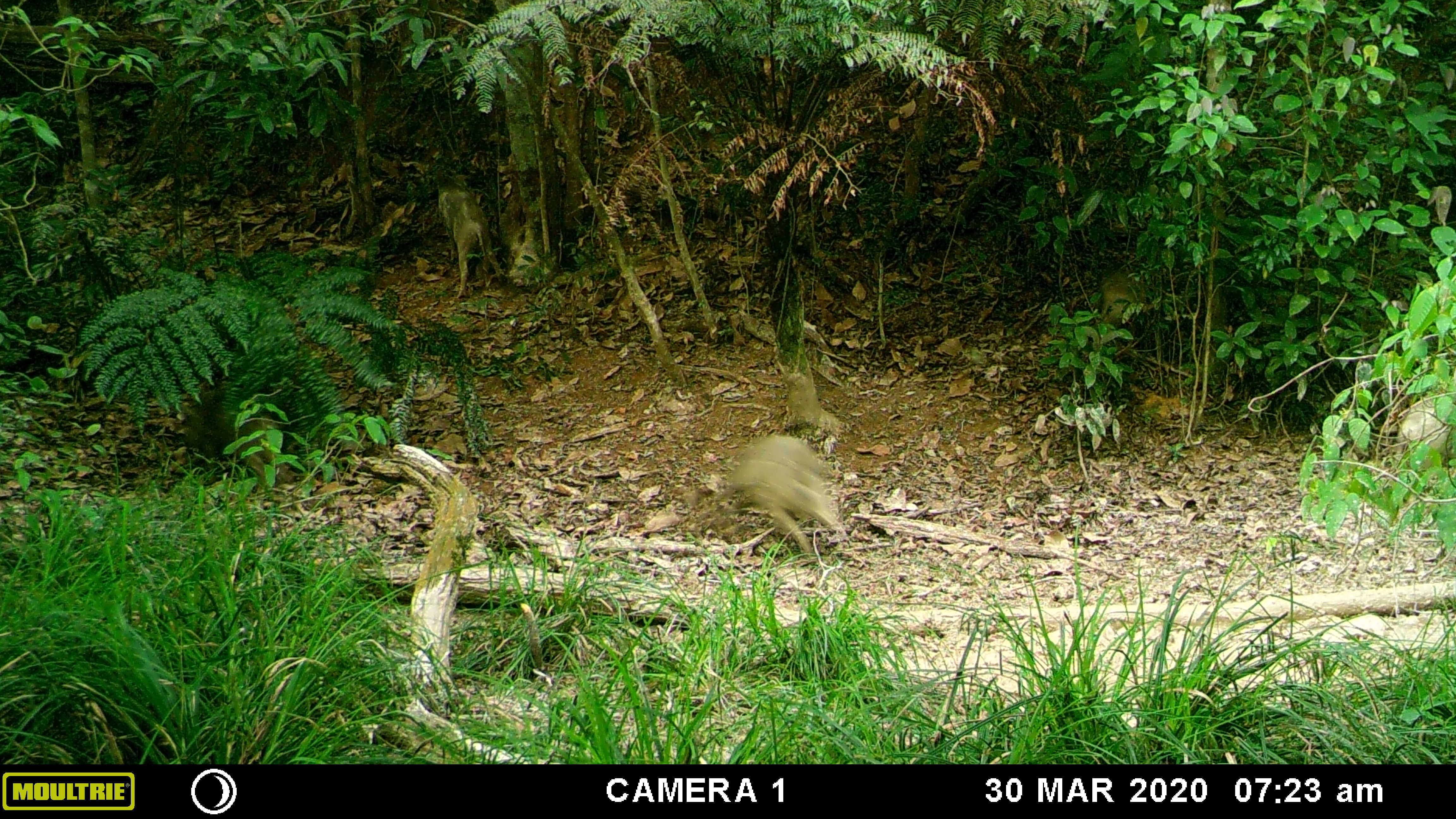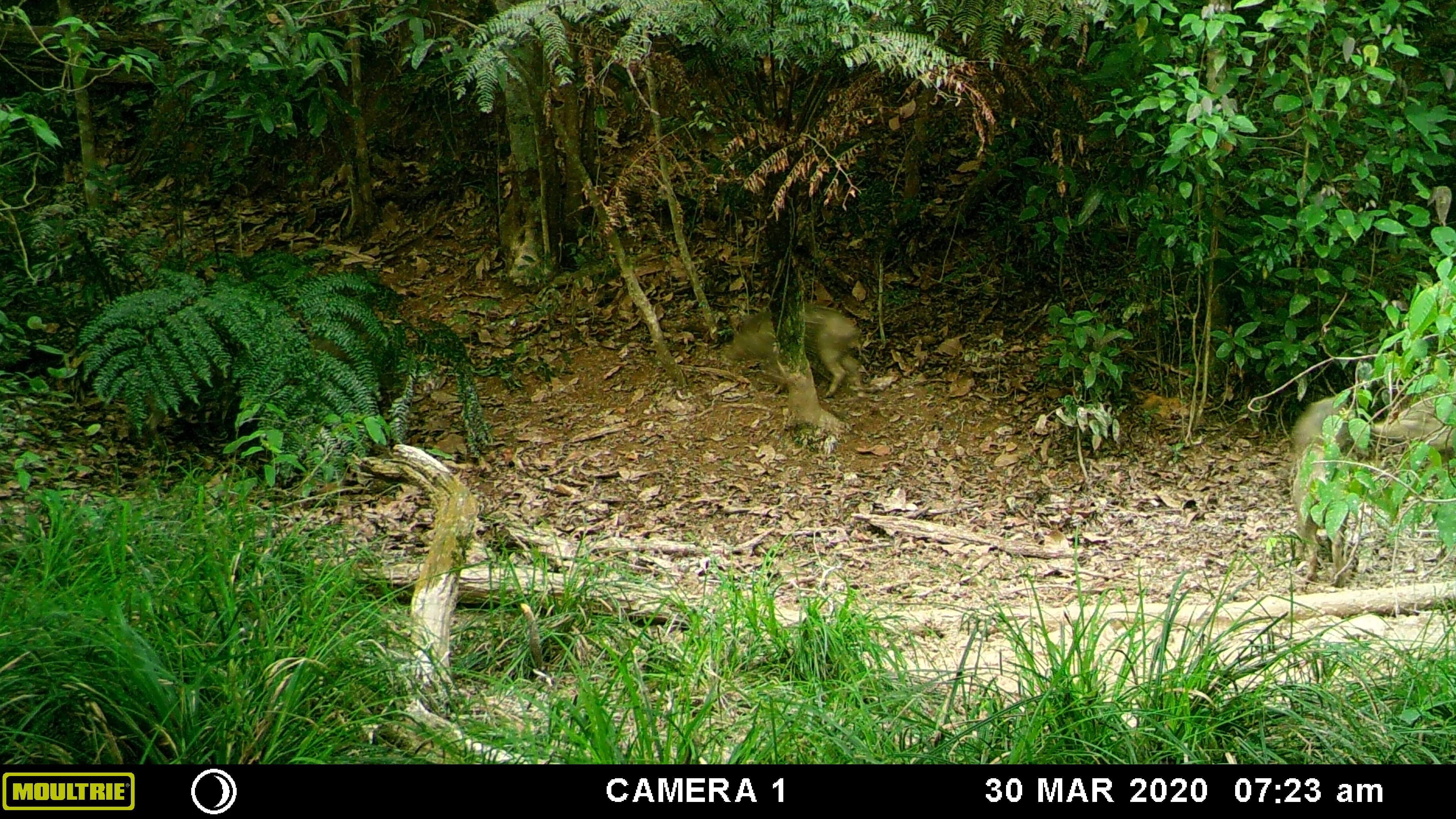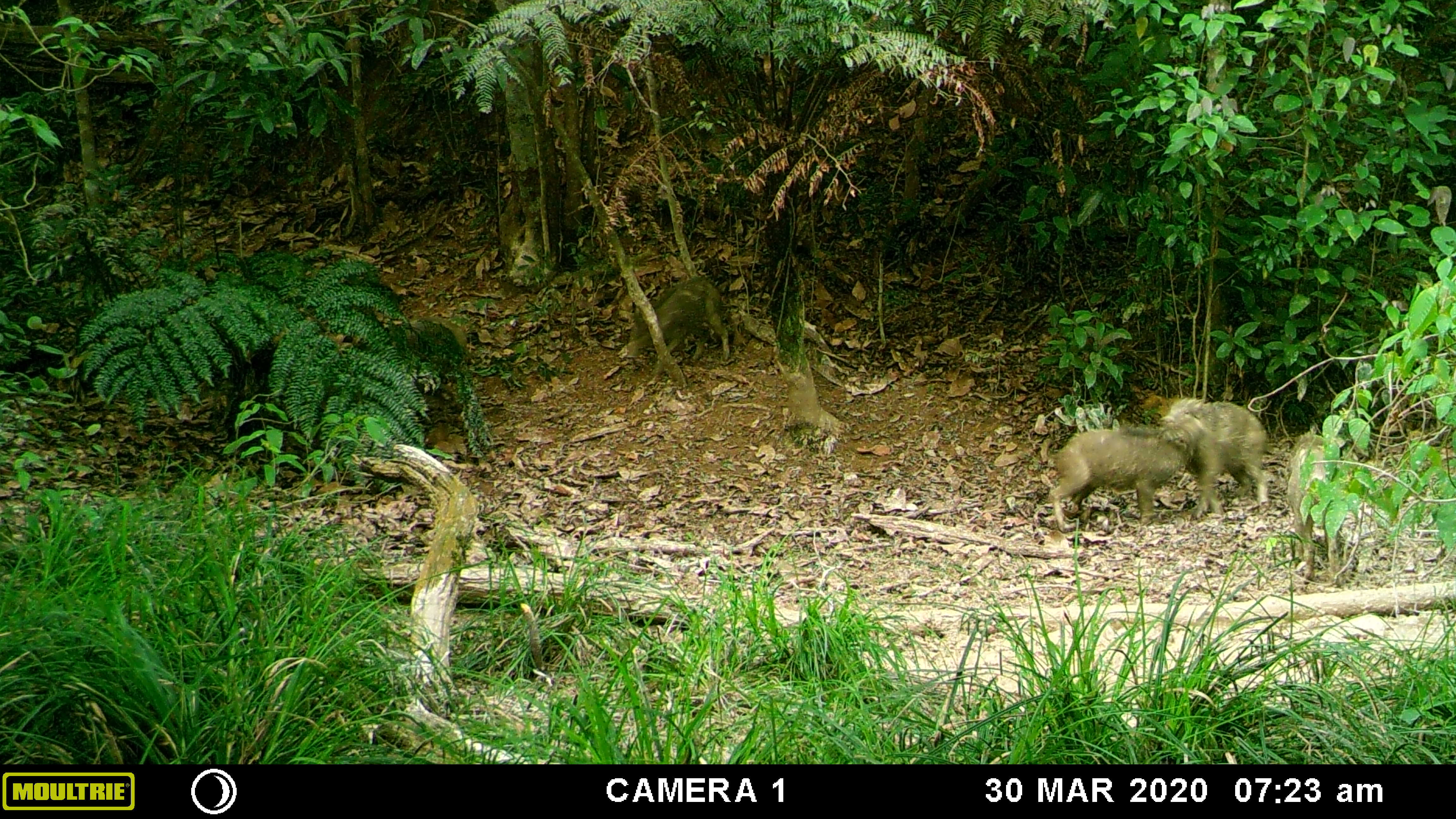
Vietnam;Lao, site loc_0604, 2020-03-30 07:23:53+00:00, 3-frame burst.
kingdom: Animalia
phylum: Chordata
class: Mammalia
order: Artiodactyla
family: Suidae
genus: Sus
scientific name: Sus scrofa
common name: eurasian wild pig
Eurasian wild pig (Sus scrofa). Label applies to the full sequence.